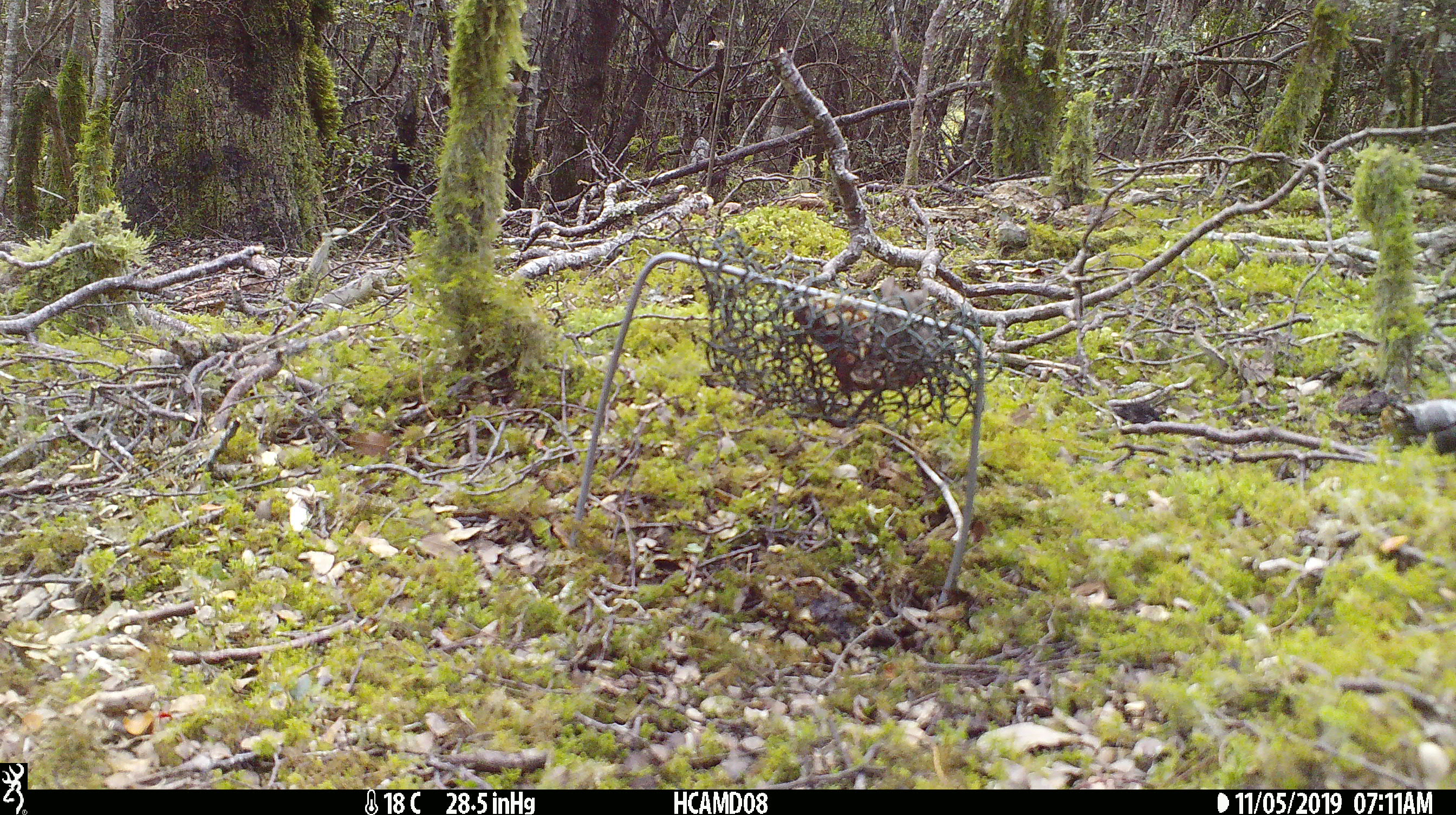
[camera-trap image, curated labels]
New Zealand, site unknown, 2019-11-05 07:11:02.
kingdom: Animalia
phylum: Chordata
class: Mammalia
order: Rodentia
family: Muridae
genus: Mus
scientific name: Mus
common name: mouse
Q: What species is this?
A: Mouse (Mus).